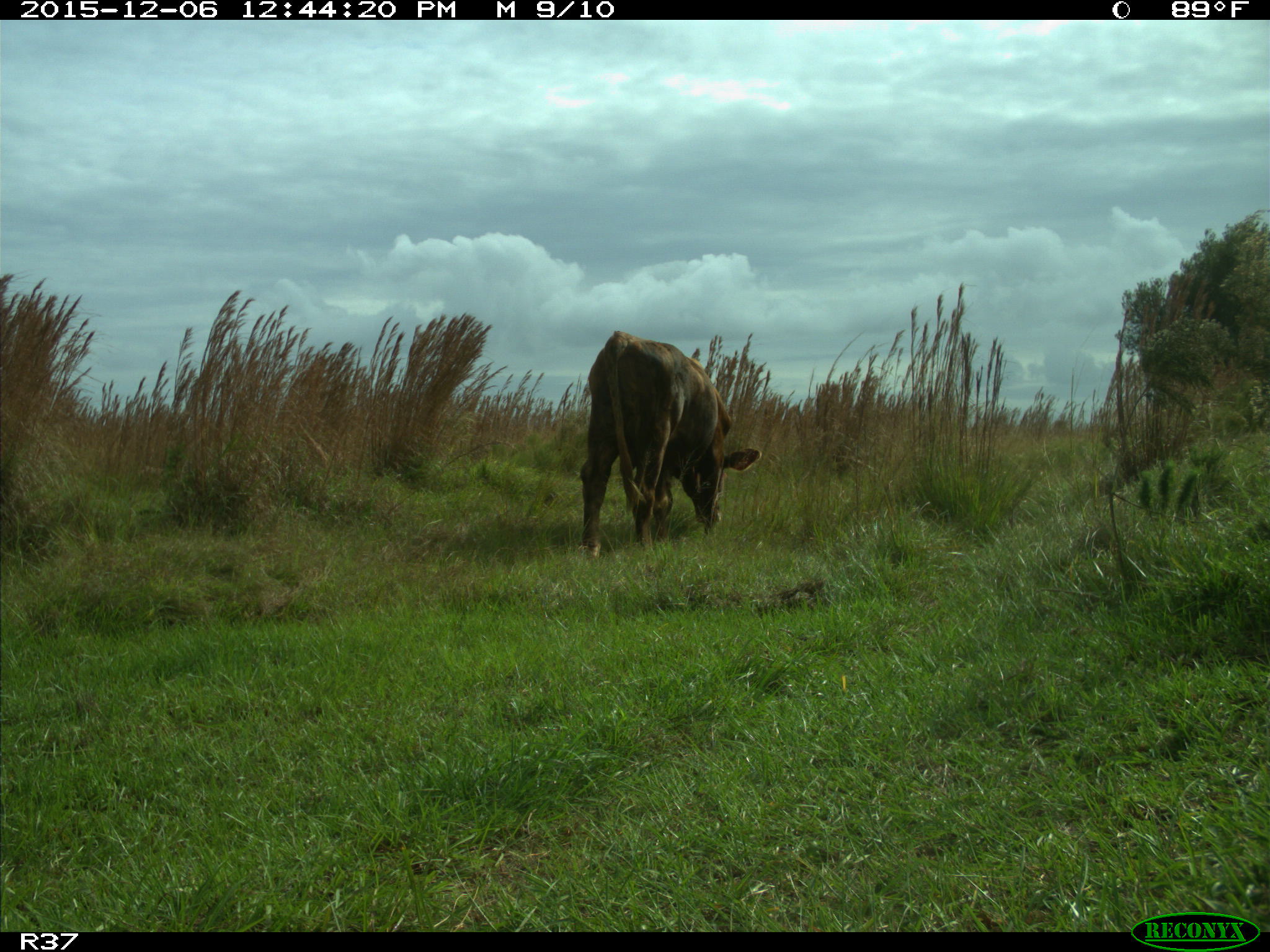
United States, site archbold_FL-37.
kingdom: Animalia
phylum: Chordata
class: Mammalia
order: Artiodactyla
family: Bovidae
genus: Bos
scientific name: Bos taurus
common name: domestic cow